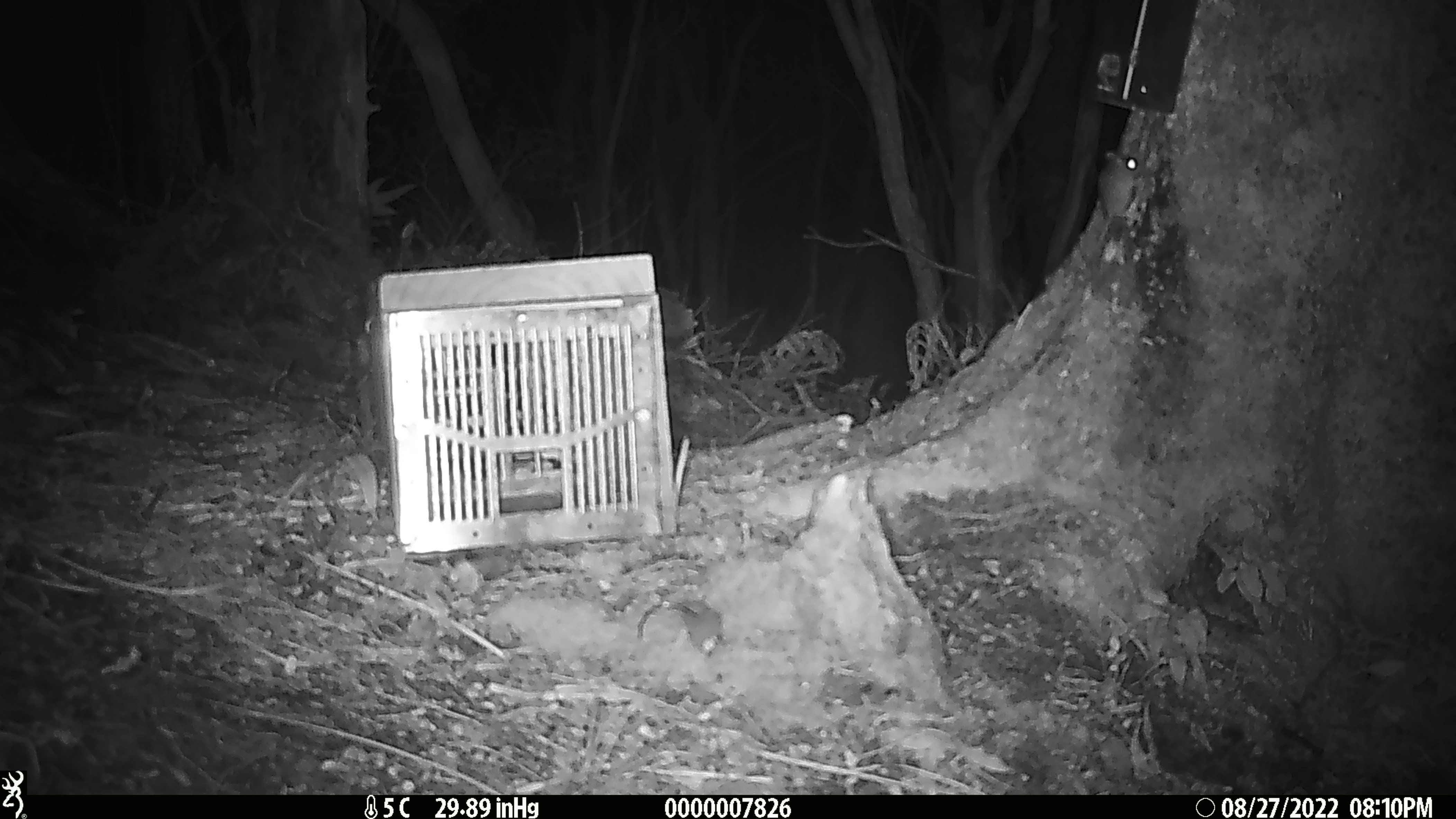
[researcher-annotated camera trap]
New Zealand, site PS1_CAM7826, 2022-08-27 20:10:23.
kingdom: Animalia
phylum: Chordata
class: Mammalia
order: Rodentia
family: Muridae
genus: Mus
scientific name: Mus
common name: mouse